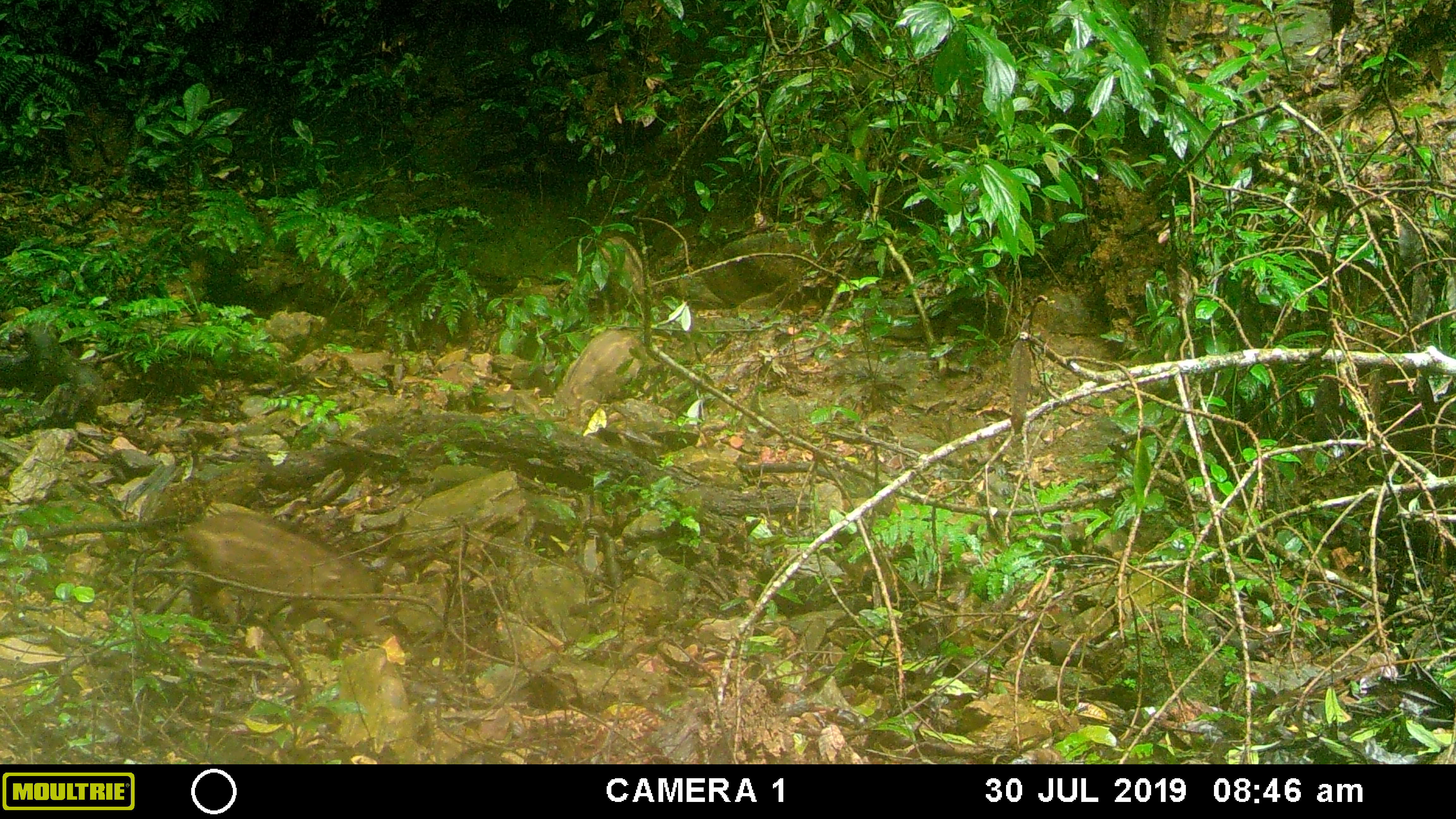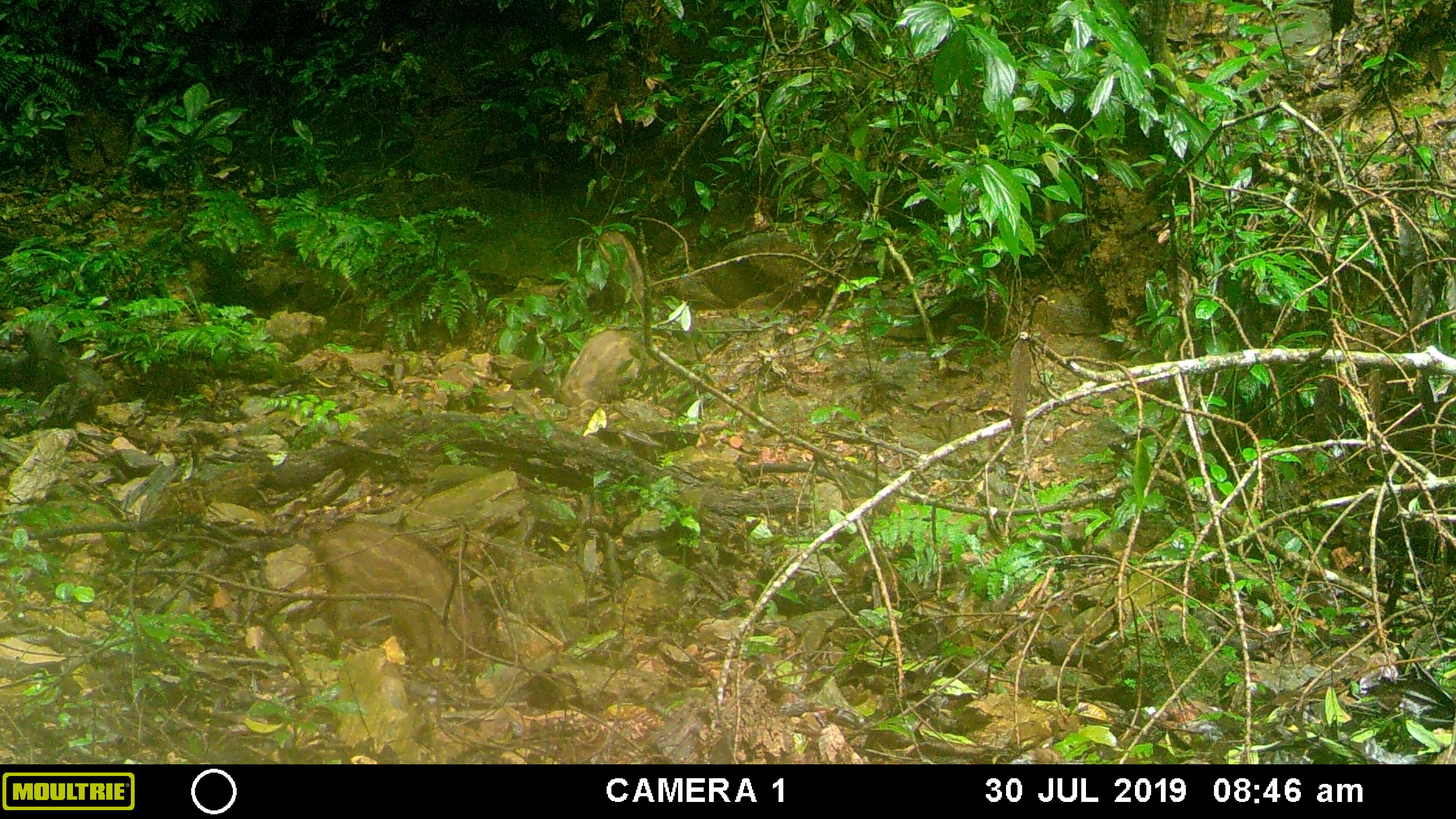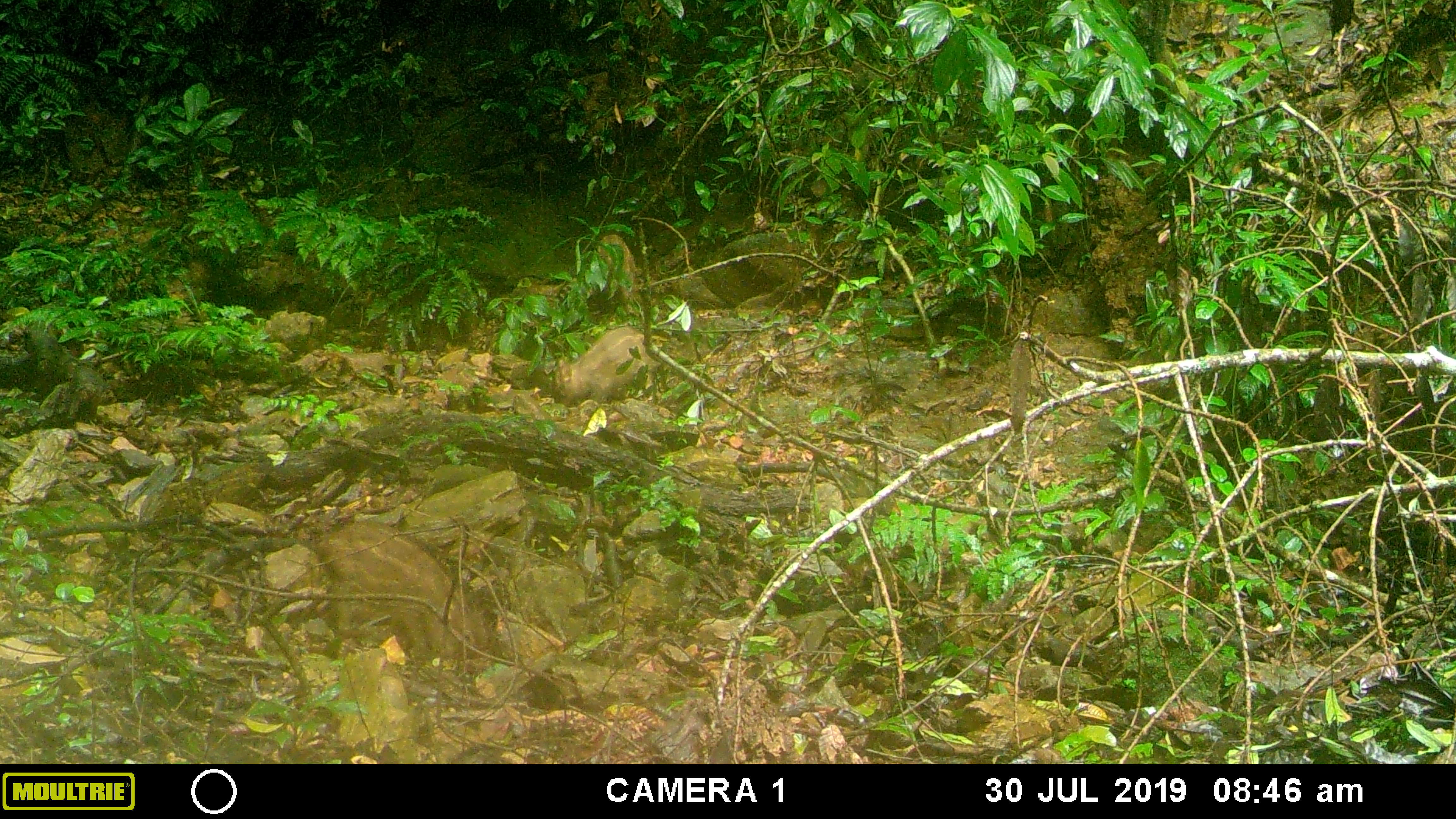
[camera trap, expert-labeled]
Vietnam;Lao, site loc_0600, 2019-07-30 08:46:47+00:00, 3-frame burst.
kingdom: Animalia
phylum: Chordata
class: Mammalia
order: Artiodactyla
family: Suidae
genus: Sus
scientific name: Sus scrofa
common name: eurasian wild pig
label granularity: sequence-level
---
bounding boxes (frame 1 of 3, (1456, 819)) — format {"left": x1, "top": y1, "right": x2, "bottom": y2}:
eurasian wild pig: {"left": 183, "top": 512, "right": 384, "bottom": 645}; {"left": 558, "top": 328, "right": 648, "bottom": 430}; {"left": 600, "top": 234, "right": 644, "bottom": 320}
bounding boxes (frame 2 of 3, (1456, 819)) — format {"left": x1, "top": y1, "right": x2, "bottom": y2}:
eurasian wild pig: {"left": 315, "top": 519, "right": 490, "bottom": 661}; {"left": 560, "top": 329, "right": 646, "bottom": 426}; {"left": 598, "top": 227, "right": 644, "bottom": 307}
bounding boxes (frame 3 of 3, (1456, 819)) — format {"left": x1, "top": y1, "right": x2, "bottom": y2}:
eurasian wild pig: {"left": 315, "top": 522, "right": 490, "bottom": 664}; {"left": 555, "top": 326, "right": 661, "bottom": 405}; {"left": 595, "top": 232, "right": 644, "bottom": 315}